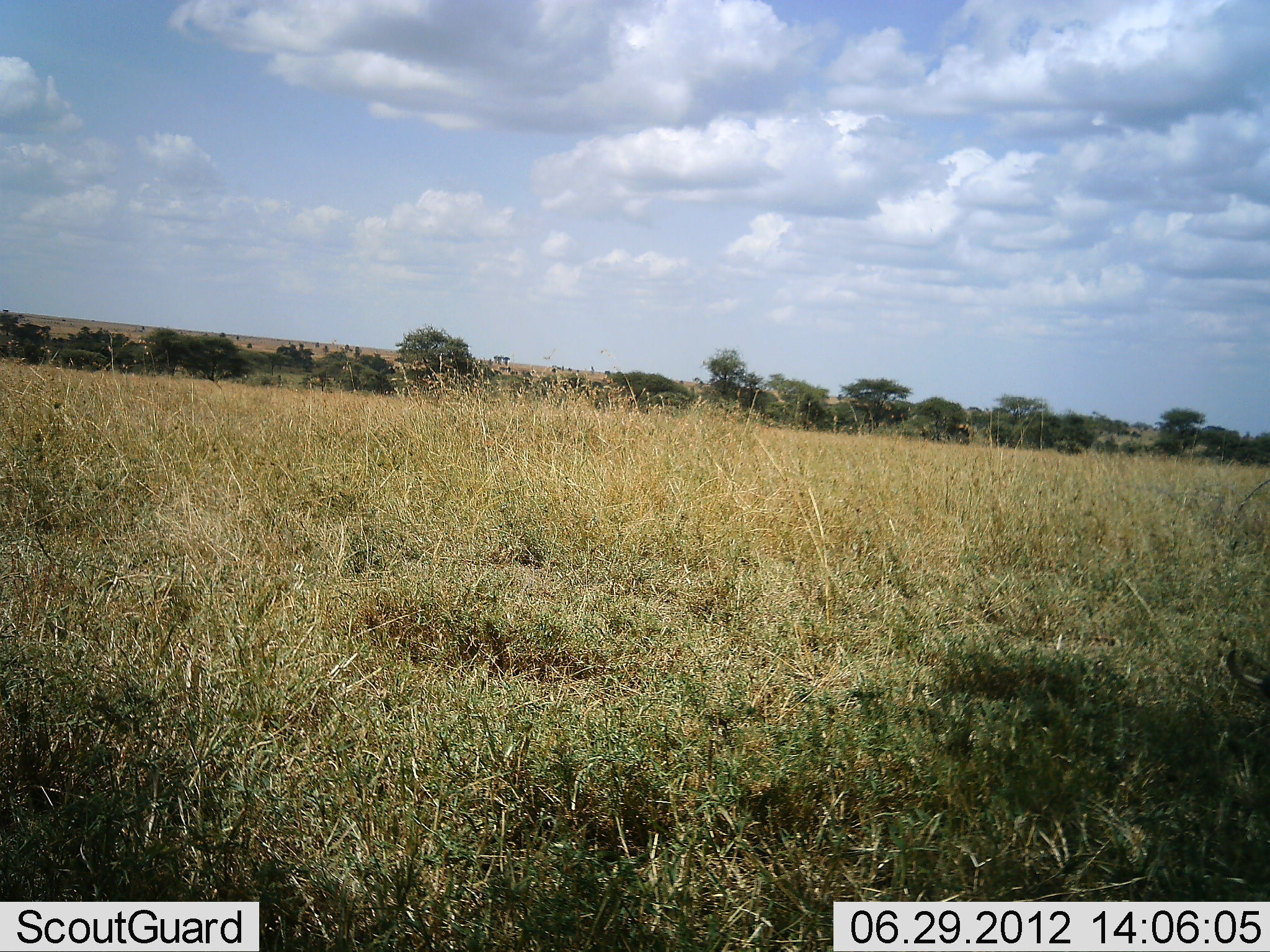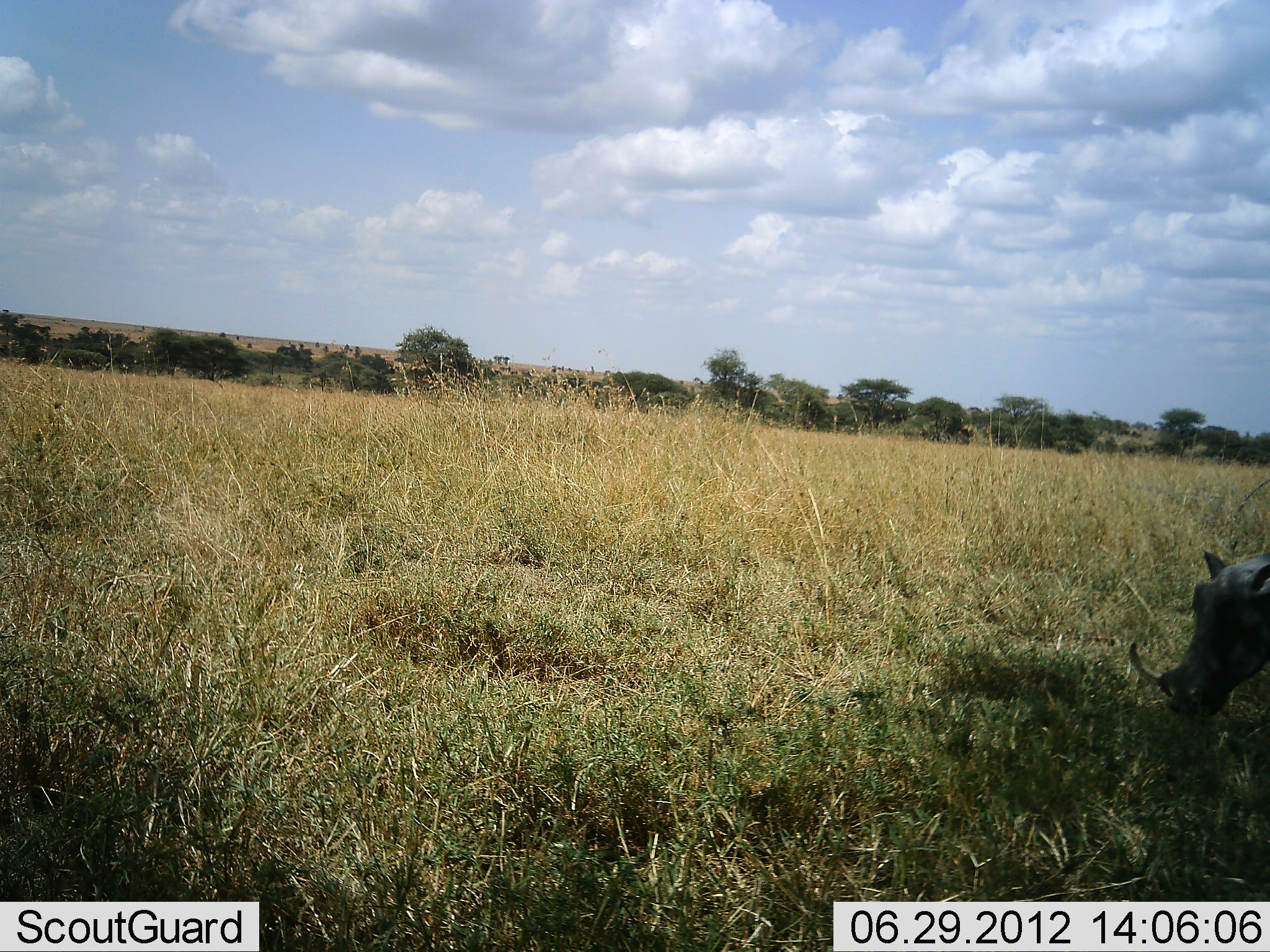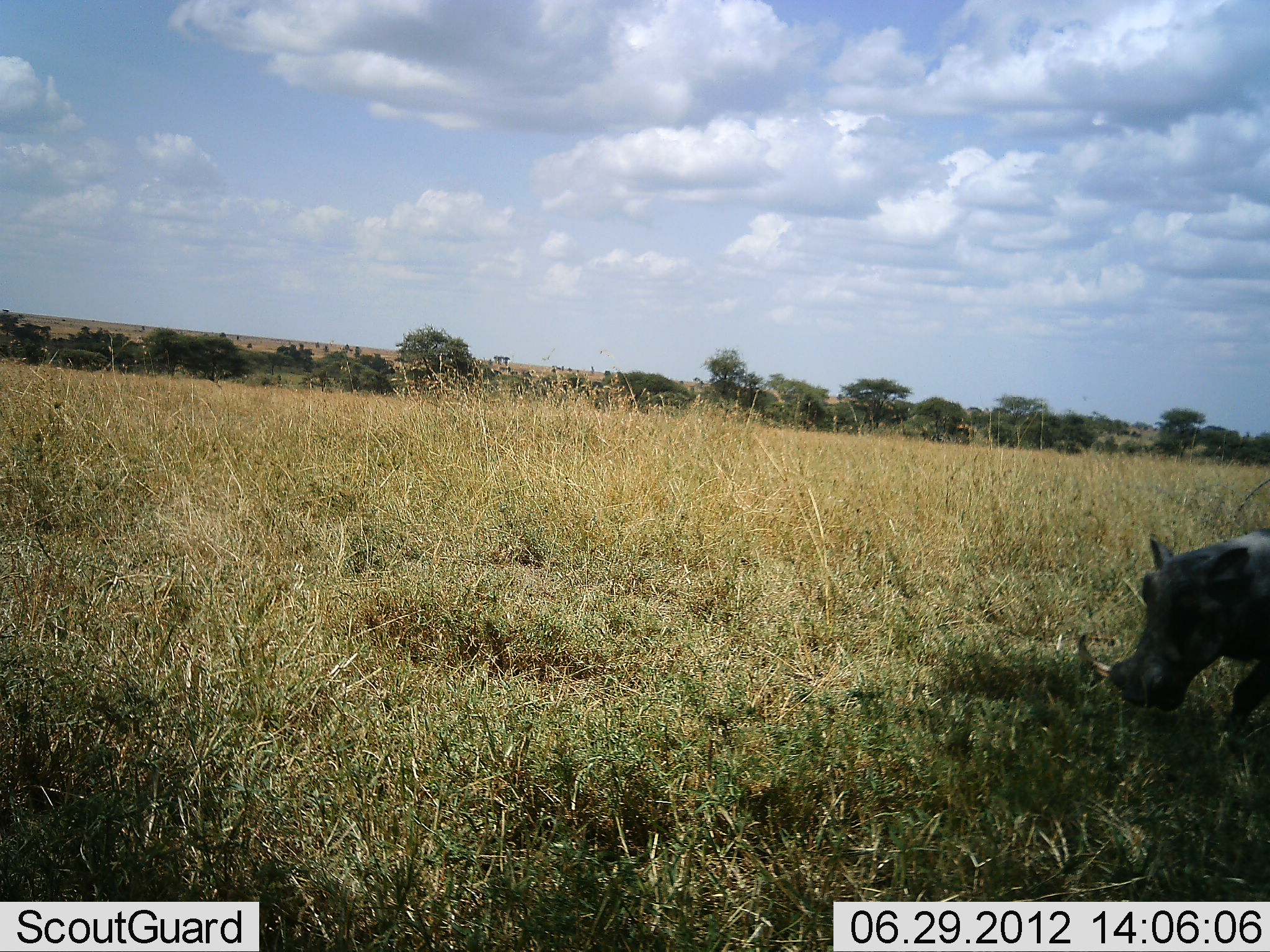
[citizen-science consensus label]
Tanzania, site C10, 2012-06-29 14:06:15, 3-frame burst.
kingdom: Animalia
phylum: Chordata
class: Mammalia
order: Artiodactyla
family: Suidae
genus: Phacochoerus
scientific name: Phacochoerus africanus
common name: warthog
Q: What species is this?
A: Warthog (Phacochoerus africanus).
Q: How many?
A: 1.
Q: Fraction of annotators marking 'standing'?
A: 0%.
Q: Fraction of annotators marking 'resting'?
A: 0%.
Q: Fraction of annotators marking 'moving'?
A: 80%.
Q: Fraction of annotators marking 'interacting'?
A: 0%.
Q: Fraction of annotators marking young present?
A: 0%.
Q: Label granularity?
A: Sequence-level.